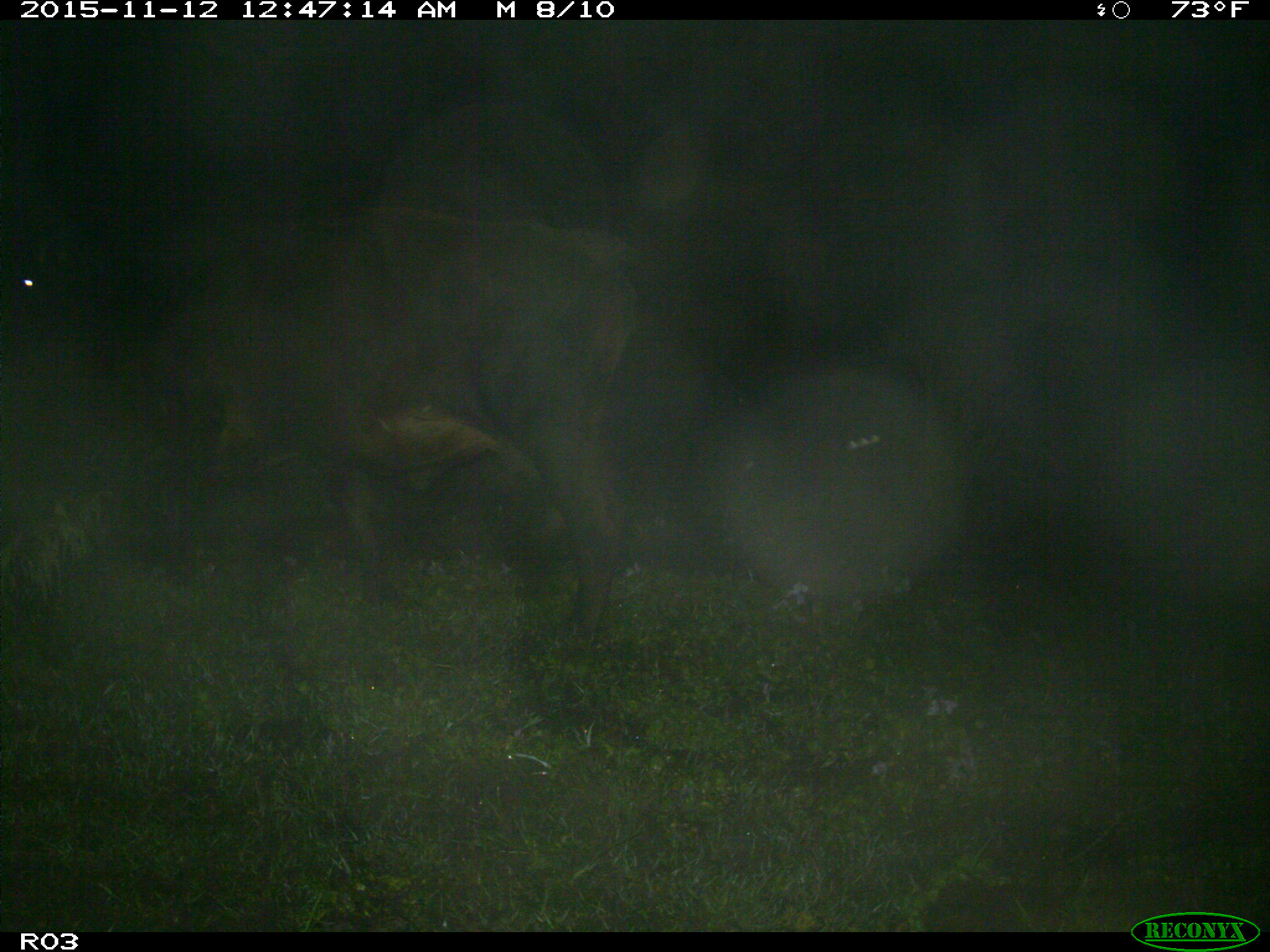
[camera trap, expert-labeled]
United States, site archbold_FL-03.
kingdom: Animalia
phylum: Chordata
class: Mammalia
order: Artiodactyla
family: Bovidae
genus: Bos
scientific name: Bos taurus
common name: domestic cow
Bos taurus (domestic cow).